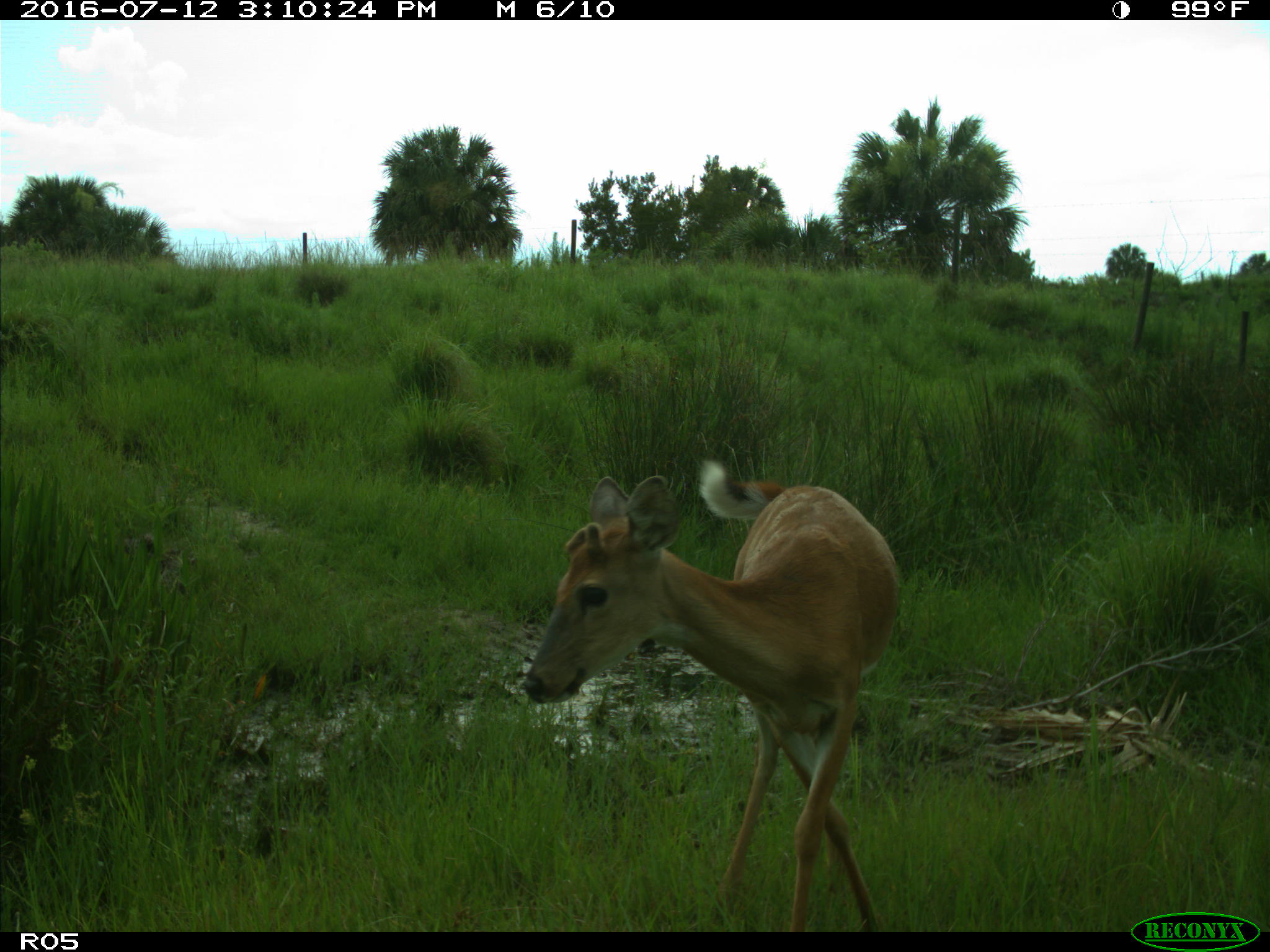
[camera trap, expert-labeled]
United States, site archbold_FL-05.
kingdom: Animalia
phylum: Chordata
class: Mammalia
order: Artiodactyla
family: Cervidae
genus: Odocoileus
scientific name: Odocoileus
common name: deer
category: unidentified deer